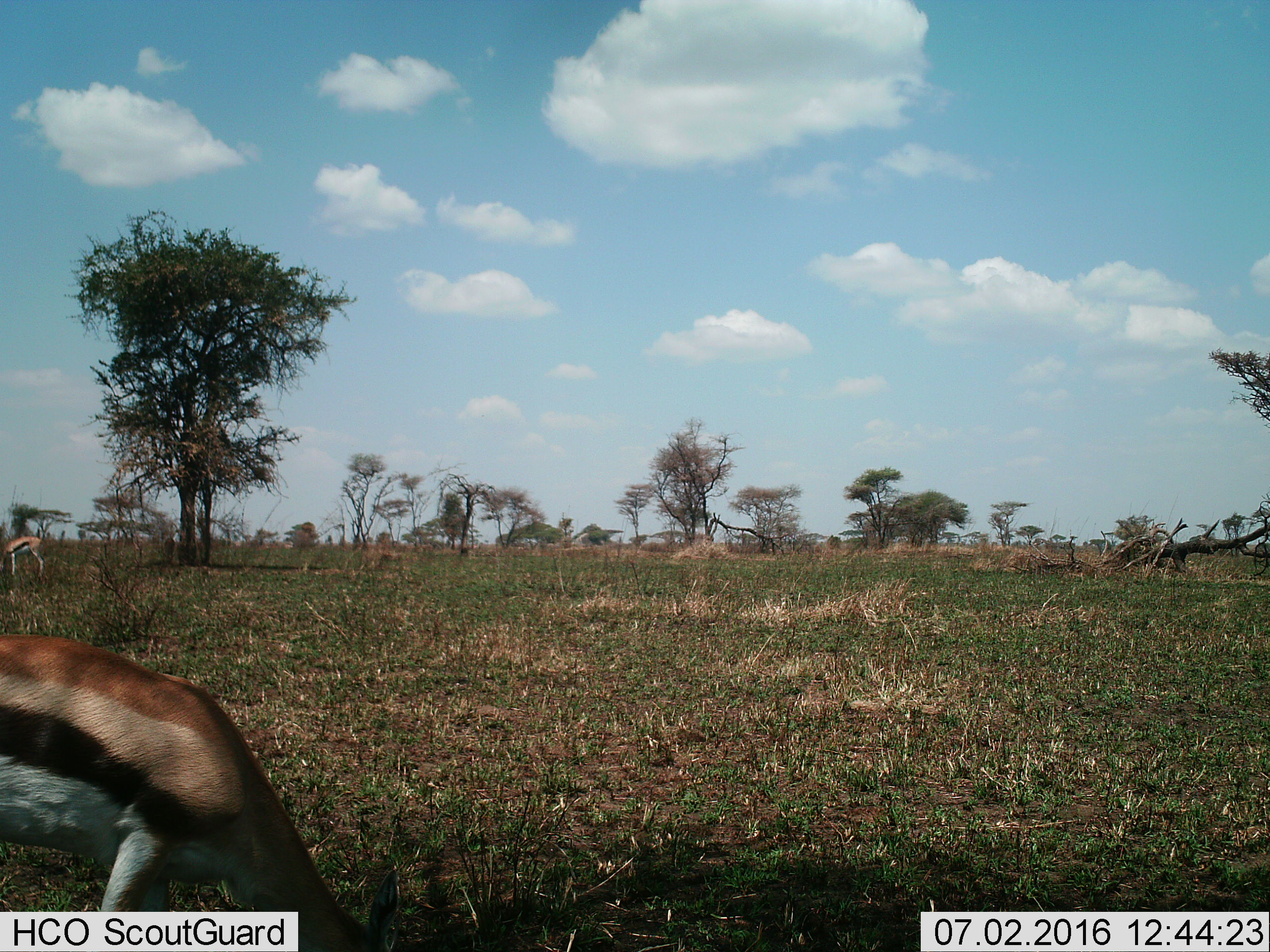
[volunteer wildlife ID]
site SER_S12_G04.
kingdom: Animalia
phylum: Chordata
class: Mammalia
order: Artiodactyla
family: Bovidae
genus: Eudorcas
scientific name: Eudorcas thomsonii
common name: thomson's gazelle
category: gazellethomsons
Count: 2.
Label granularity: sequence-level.